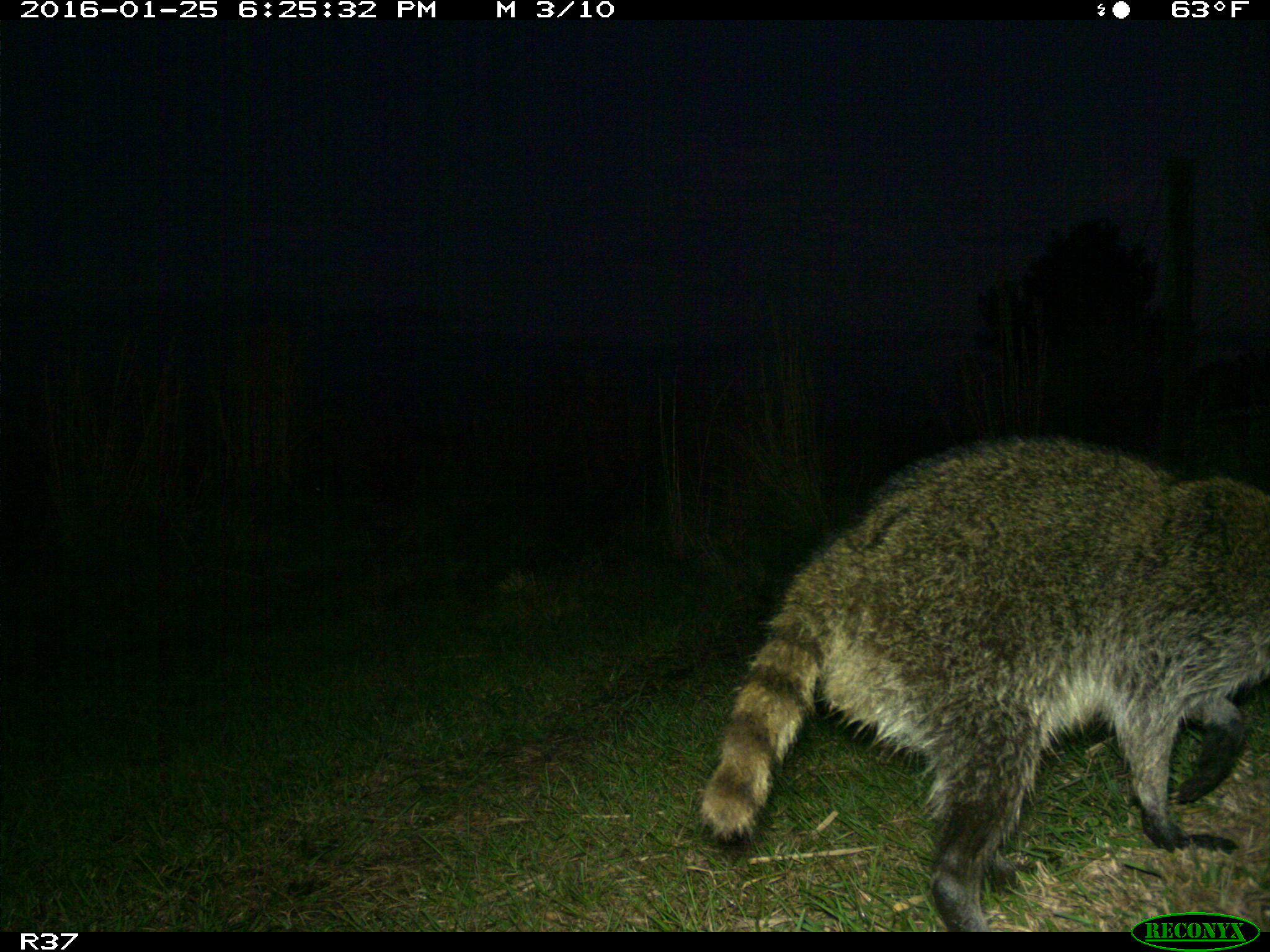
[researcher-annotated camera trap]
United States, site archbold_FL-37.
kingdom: Animalia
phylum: Chordata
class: Mammalia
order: Carnivora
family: Procyonidae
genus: Procyon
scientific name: Procyon lotor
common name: common raccoon